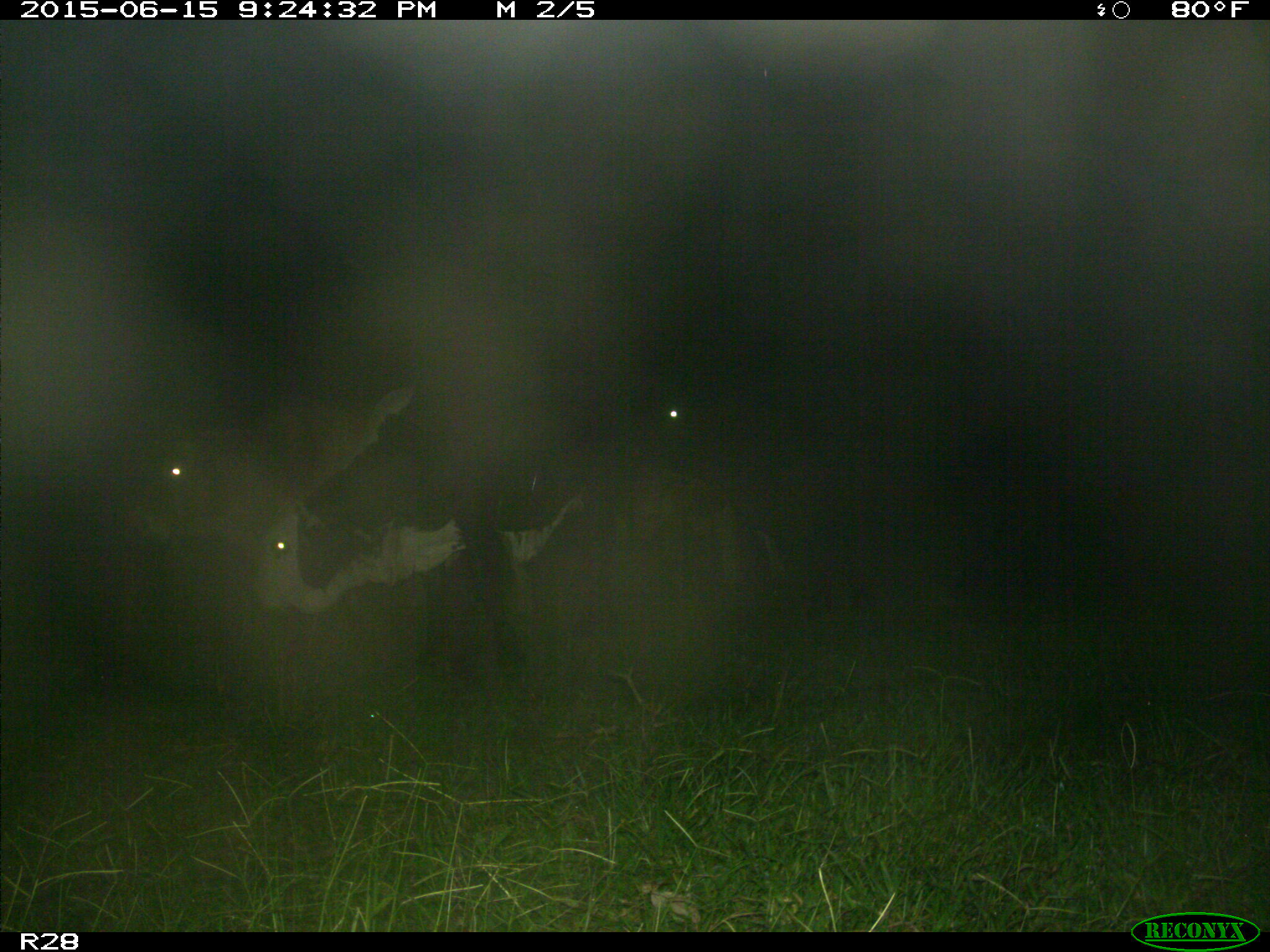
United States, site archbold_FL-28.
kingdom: Animalia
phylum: Chordata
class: Mammalia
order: Artiodactyla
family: Bovidae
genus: Bos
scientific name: Bos taurus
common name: domestic cow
Bos taurus (domestic cow).